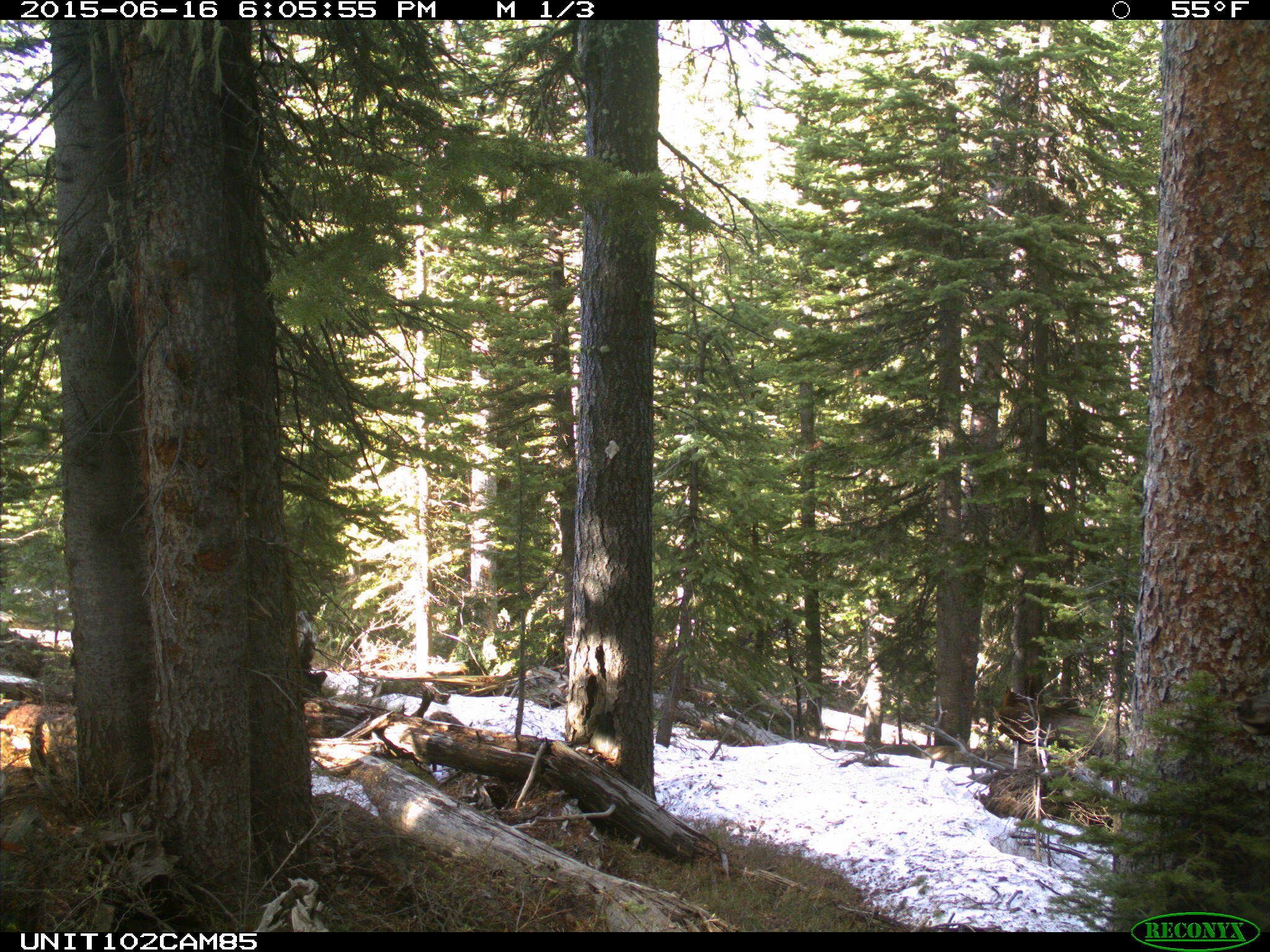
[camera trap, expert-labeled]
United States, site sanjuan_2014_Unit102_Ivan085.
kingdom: Animalia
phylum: Chordata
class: Mammalia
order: Artiodactyla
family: Cervidae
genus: Cervus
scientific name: Cervus elaphus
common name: red deer